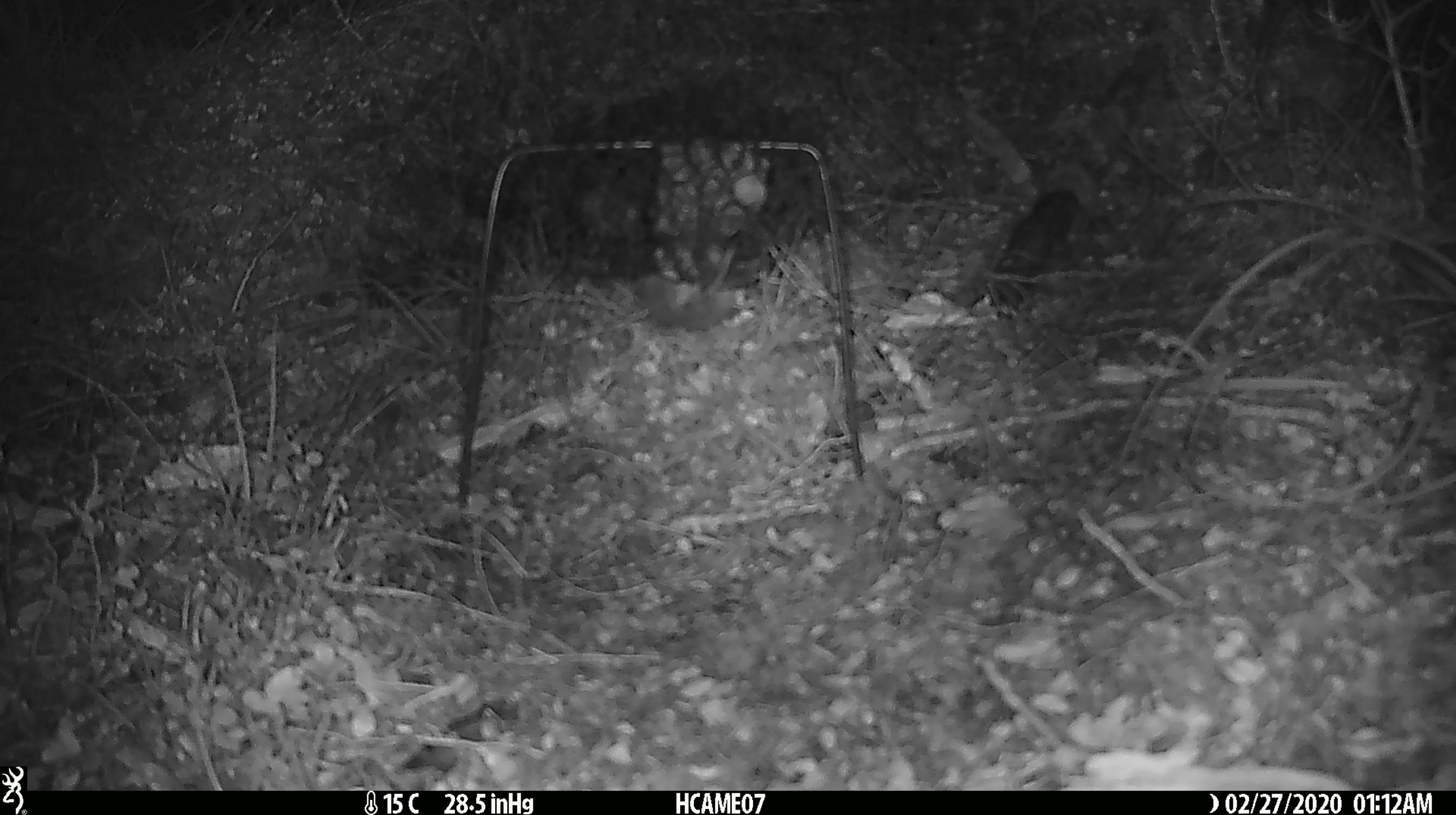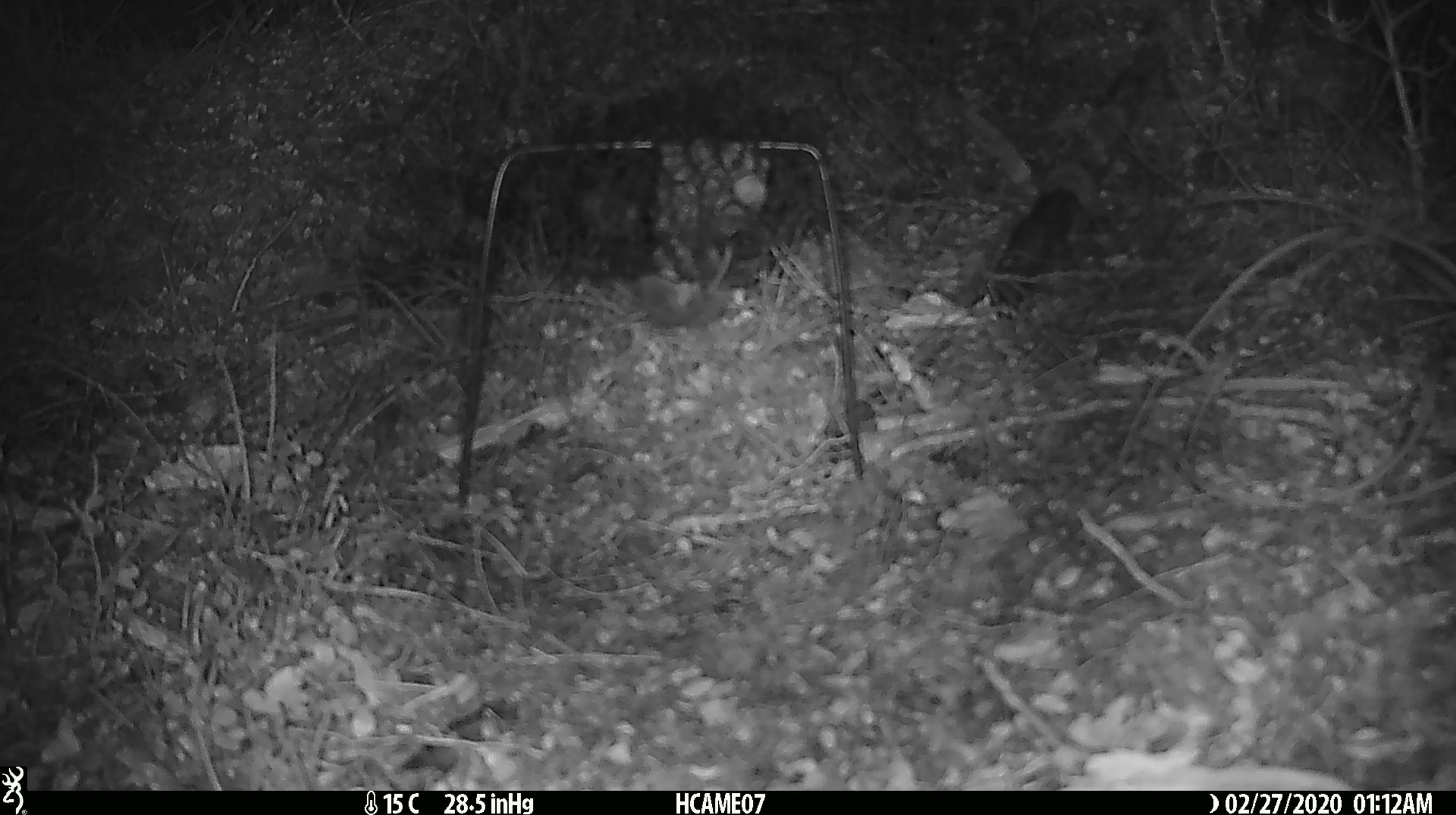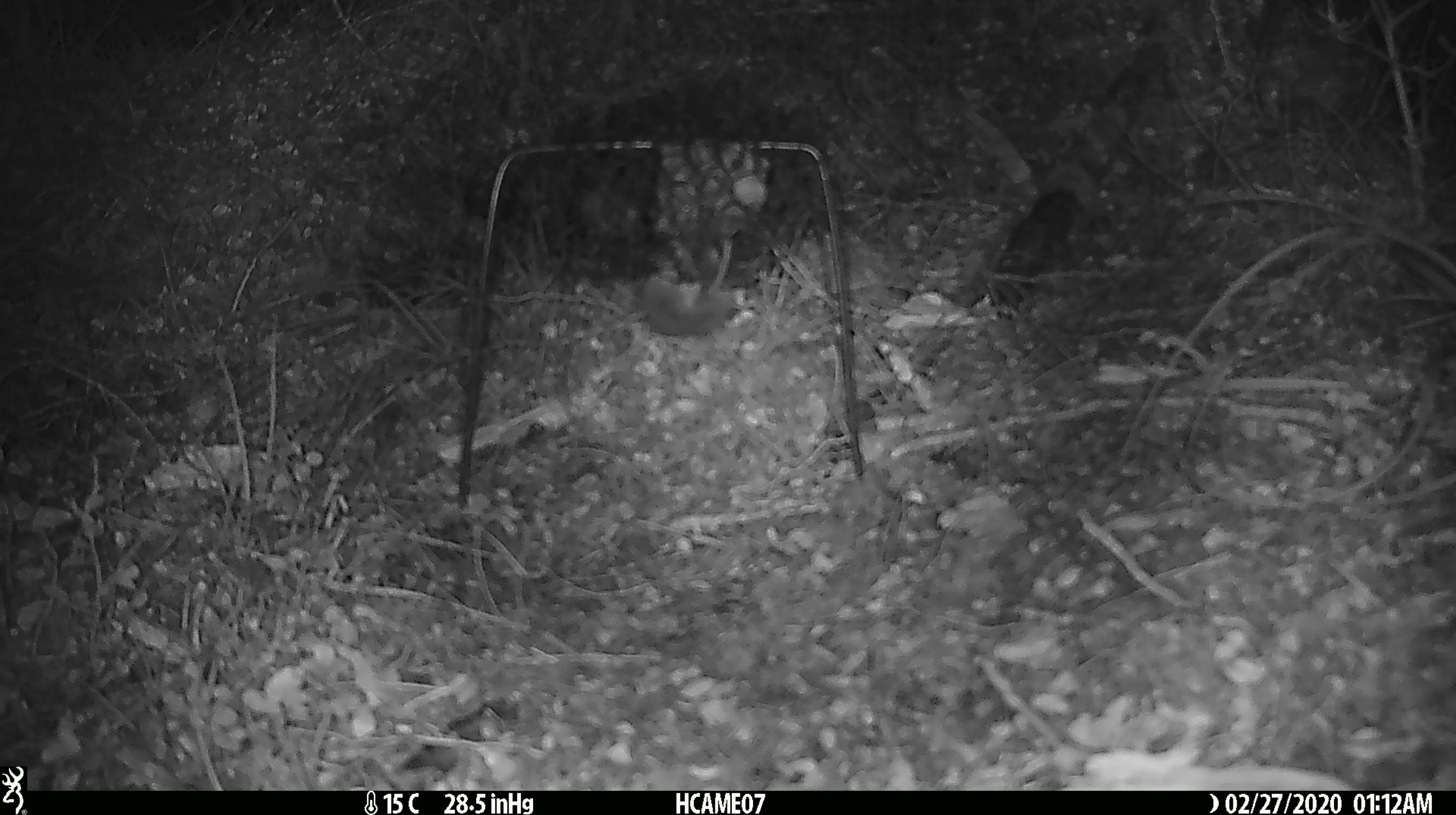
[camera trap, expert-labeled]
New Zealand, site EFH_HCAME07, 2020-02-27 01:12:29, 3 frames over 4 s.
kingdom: Animalia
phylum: Chordata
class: Mammalia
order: Rodentia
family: Muridae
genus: Mus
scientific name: Mus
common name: mouse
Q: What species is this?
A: Mouse (Mus).